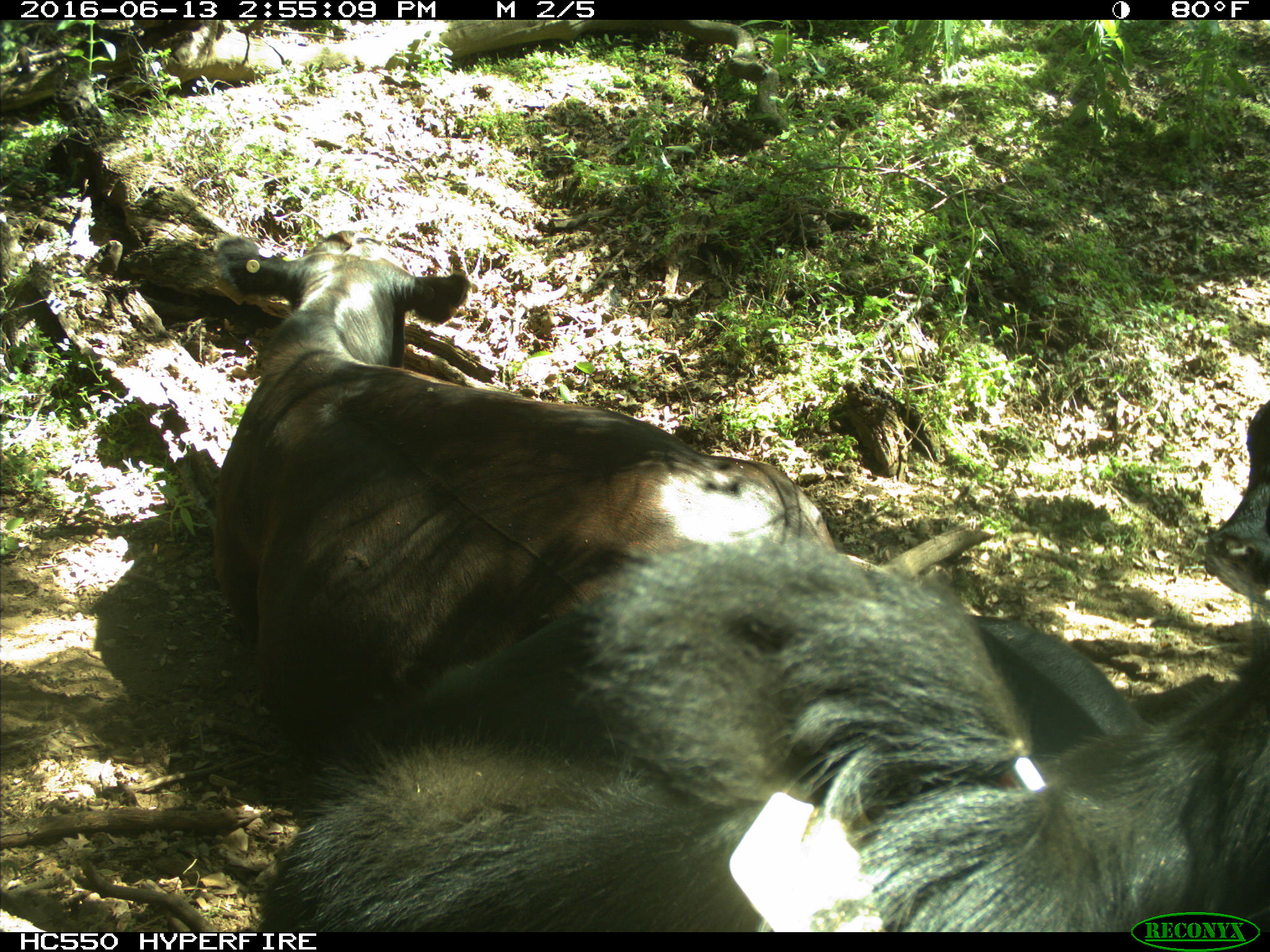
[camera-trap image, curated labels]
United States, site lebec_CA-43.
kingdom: Animalia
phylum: Chordata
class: Mammalia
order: Artiodactyla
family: Bovidae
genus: Bos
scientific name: Bos taurus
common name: domestic cow